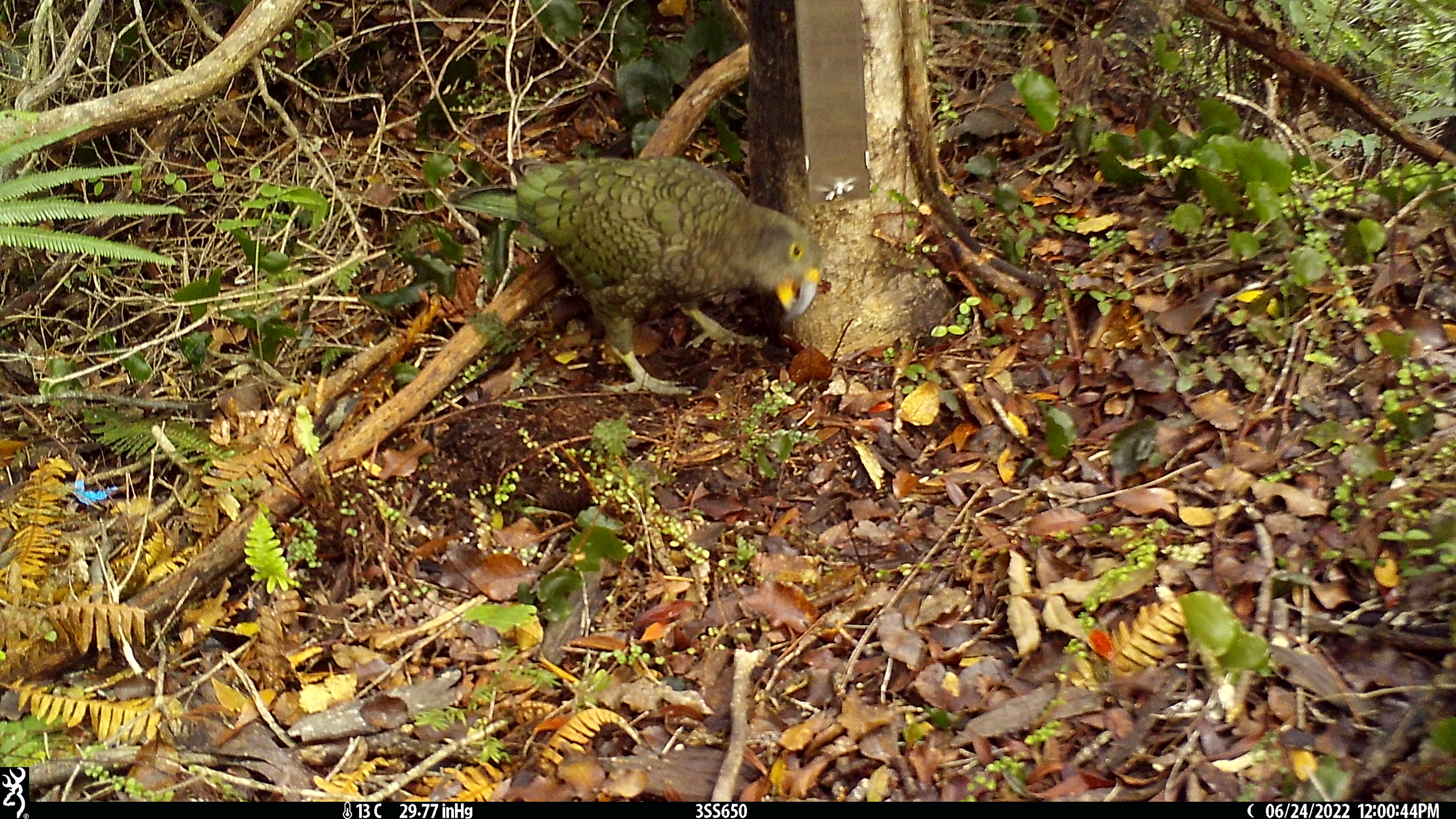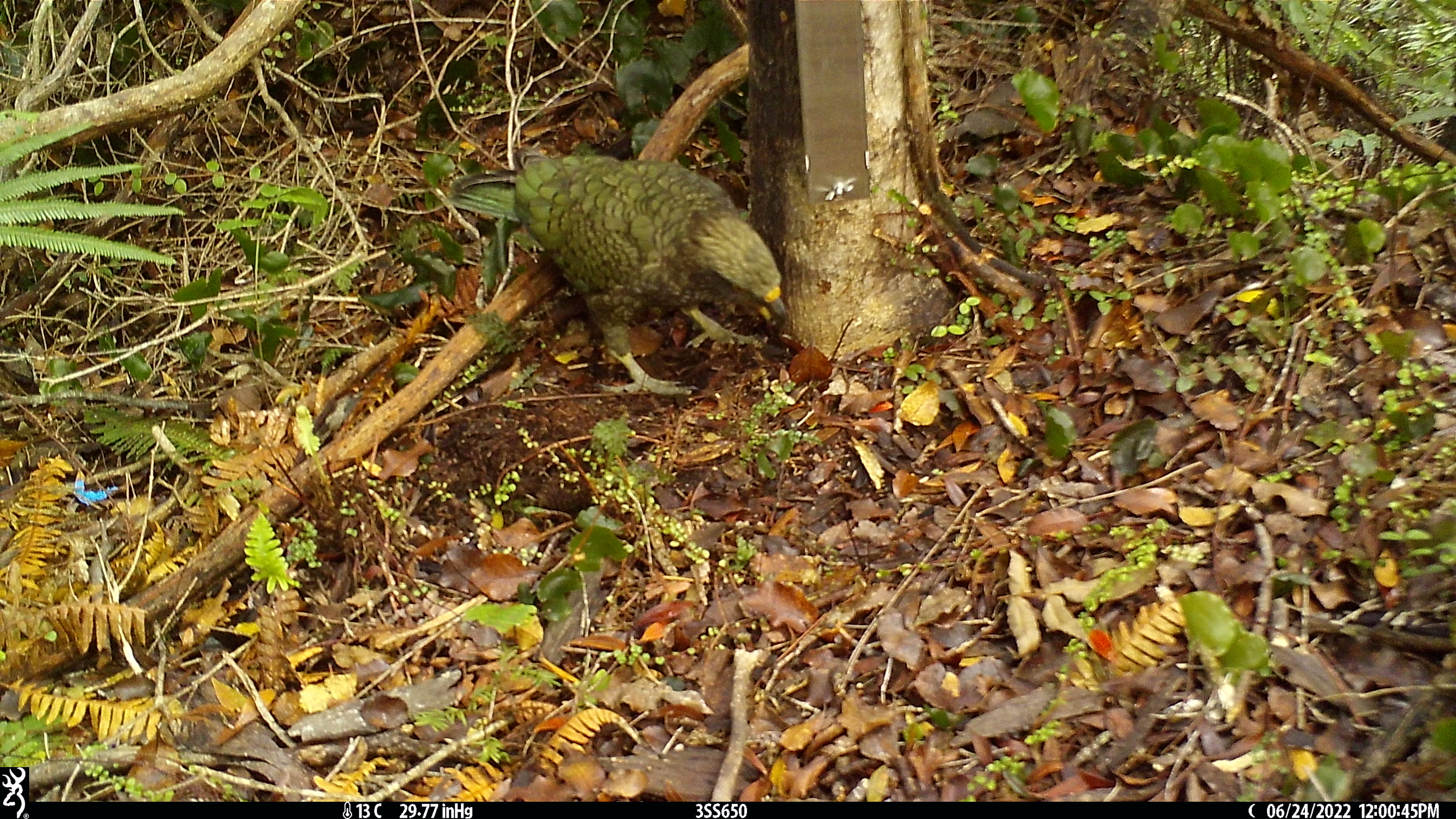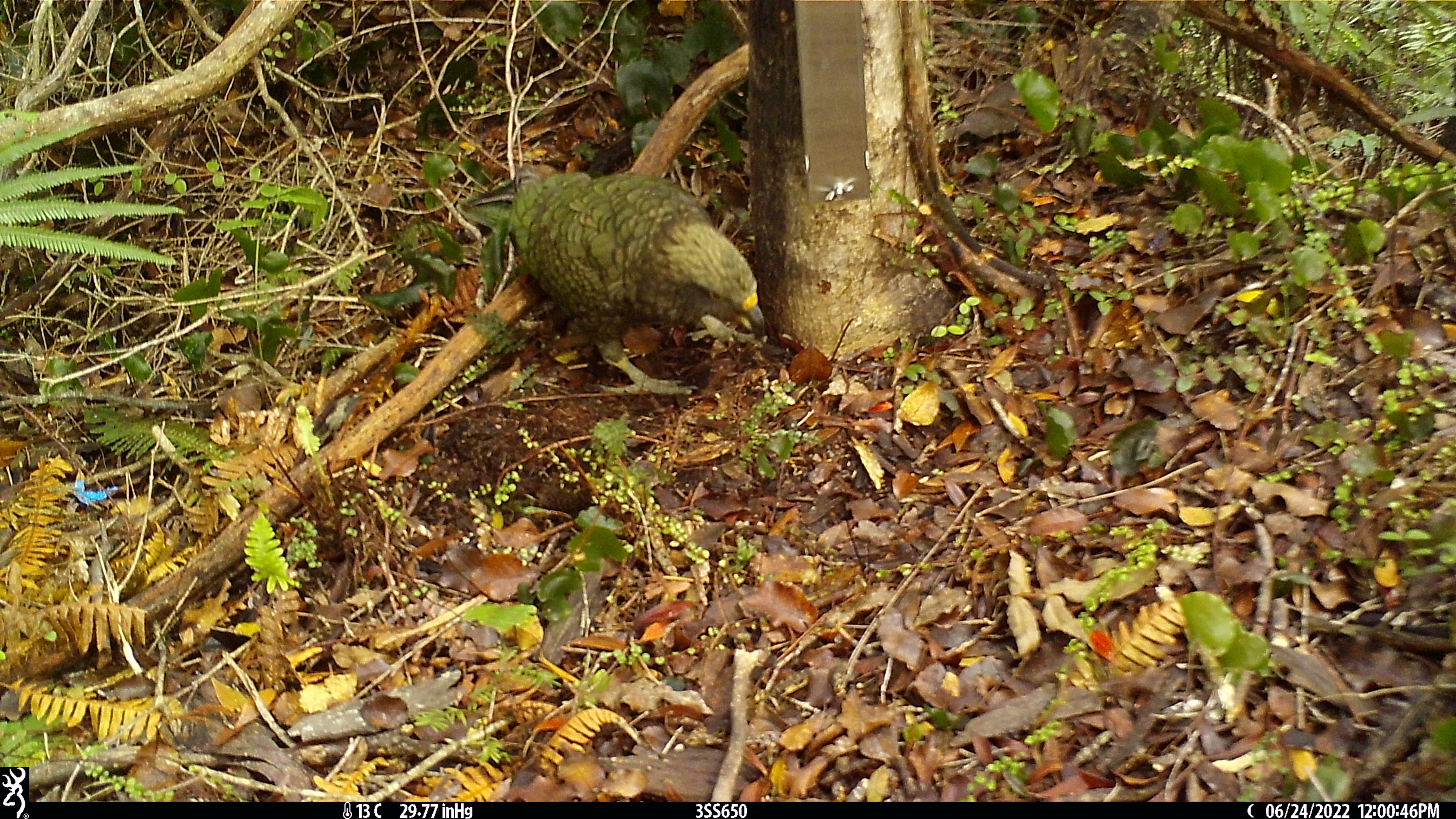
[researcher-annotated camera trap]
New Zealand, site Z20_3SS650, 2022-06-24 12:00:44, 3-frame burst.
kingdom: Animalia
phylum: Chordata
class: Aves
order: Psittaciformes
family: Strigopidae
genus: Nestor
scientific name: Nestor notabilis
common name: kea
Kea (Nestor notabilis).